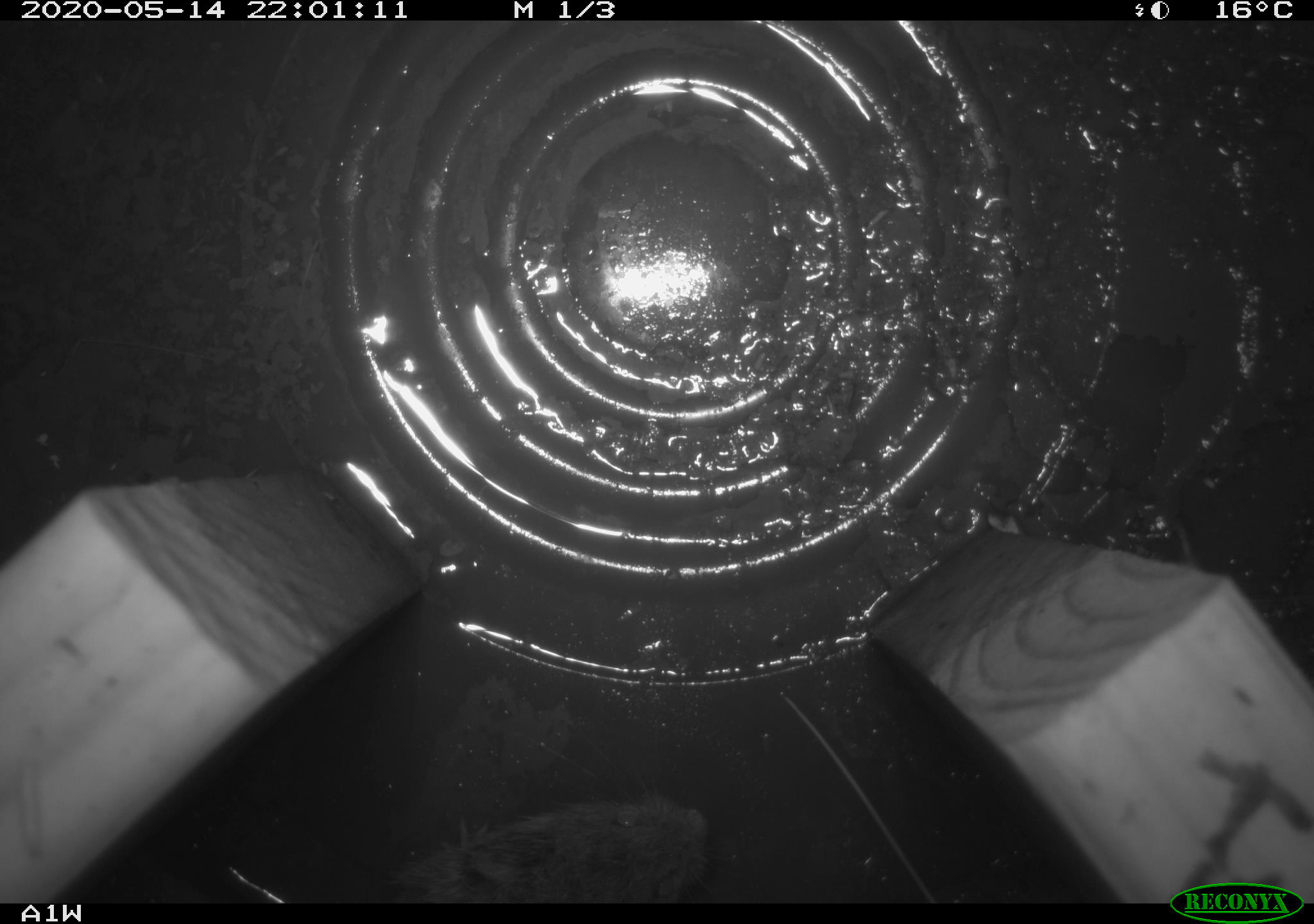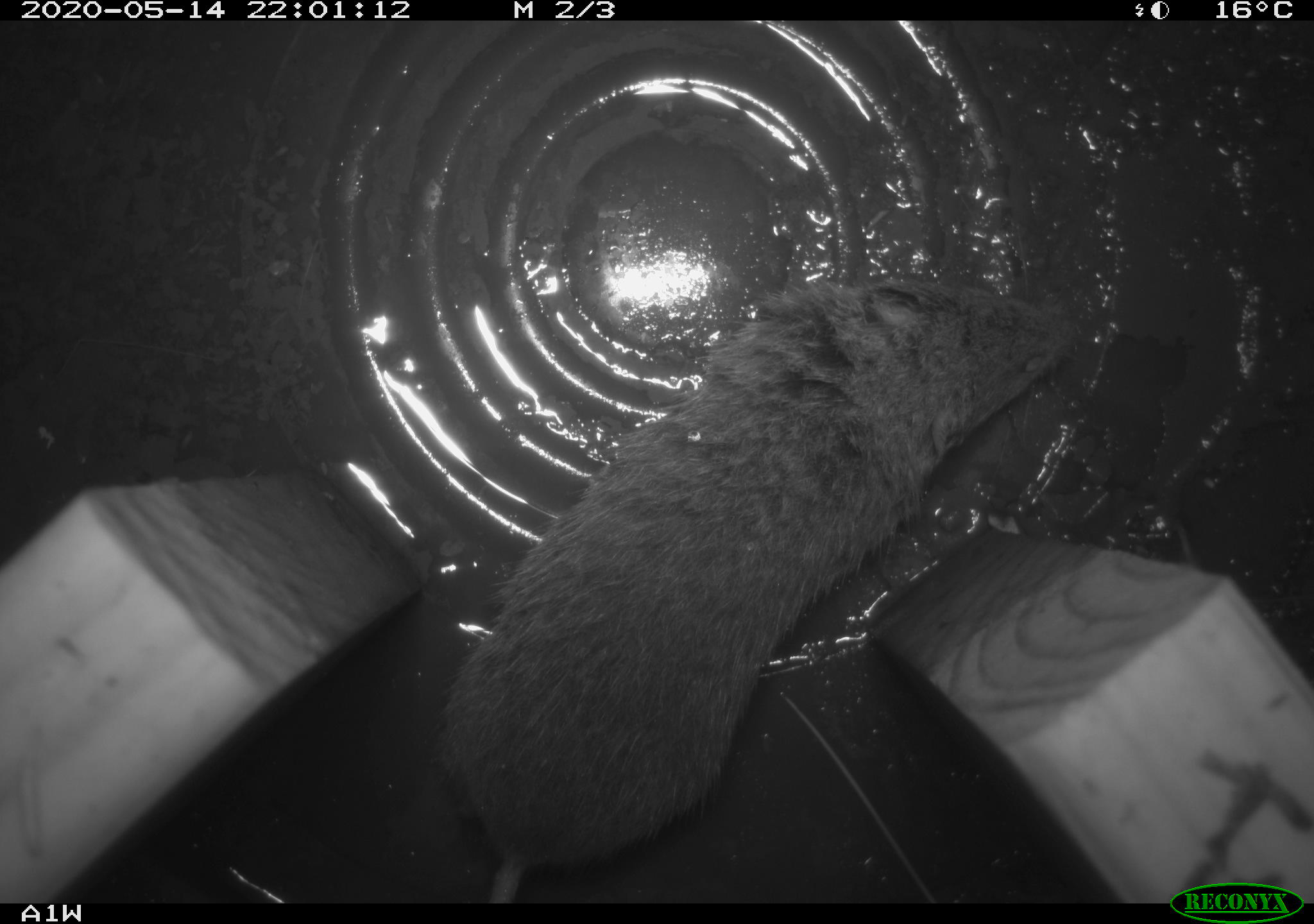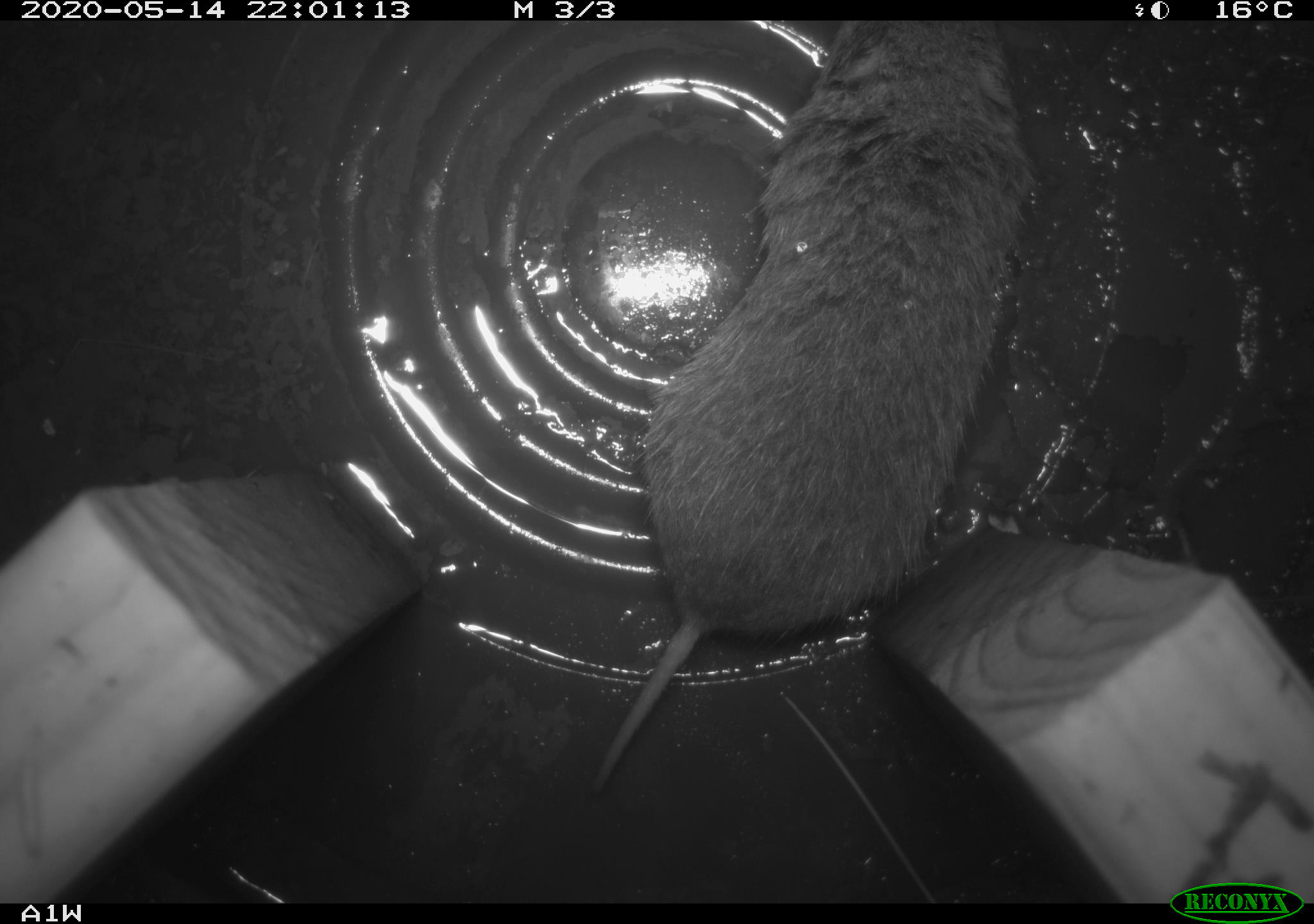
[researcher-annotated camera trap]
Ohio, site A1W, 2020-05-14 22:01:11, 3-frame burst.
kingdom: Animalia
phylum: Chordata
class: Mammalia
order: Rodentia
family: Cricetidae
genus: Microtus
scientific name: Microtus pennsylvanicus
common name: meadow vole